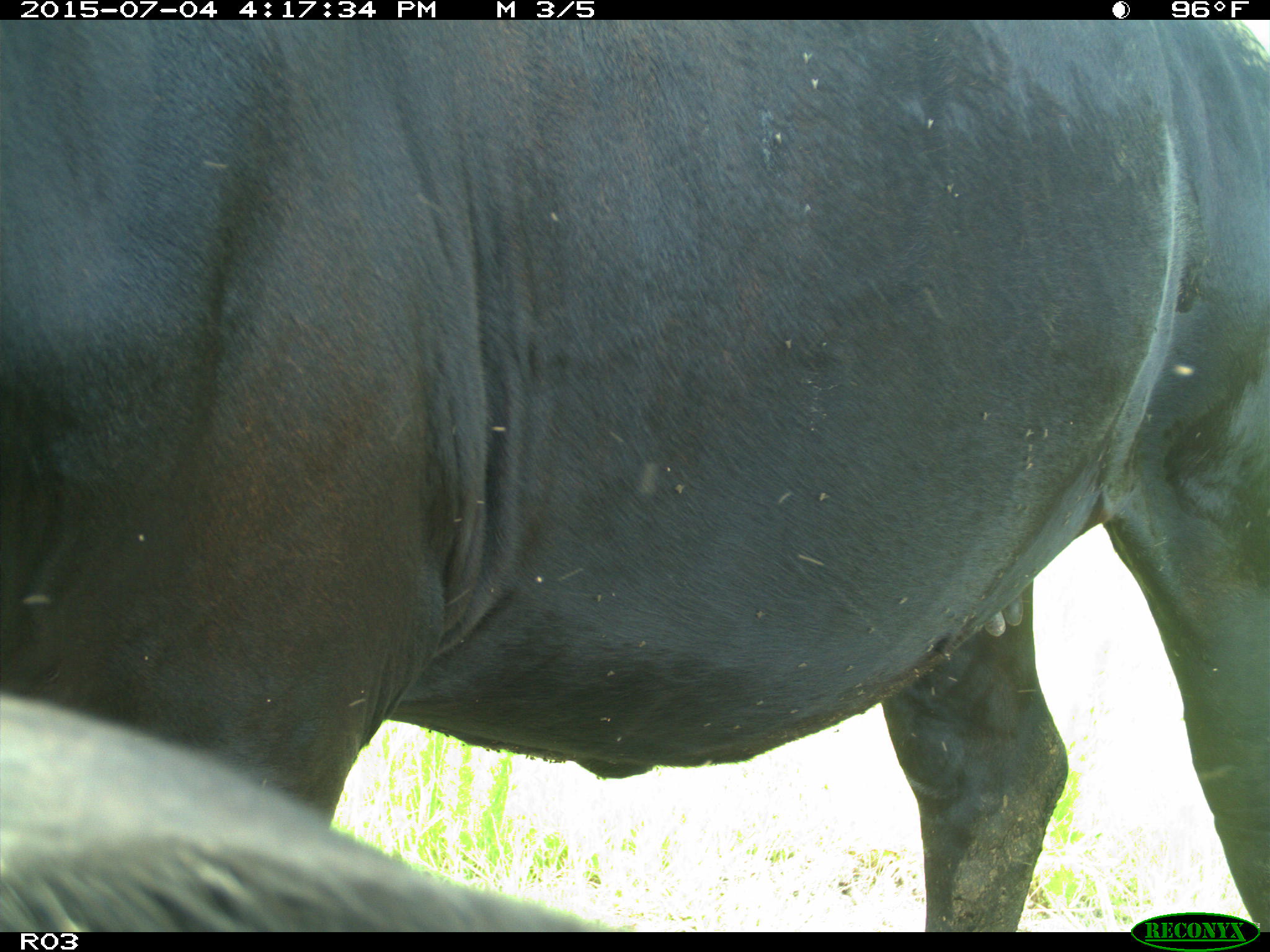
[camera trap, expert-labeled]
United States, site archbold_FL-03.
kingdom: Animalia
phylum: Chordata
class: Mammalia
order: Artiodactyla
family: Bovidae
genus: Bos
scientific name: Bos taurus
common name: domestic cow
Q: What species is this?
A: Bos taurus (domestic cow).